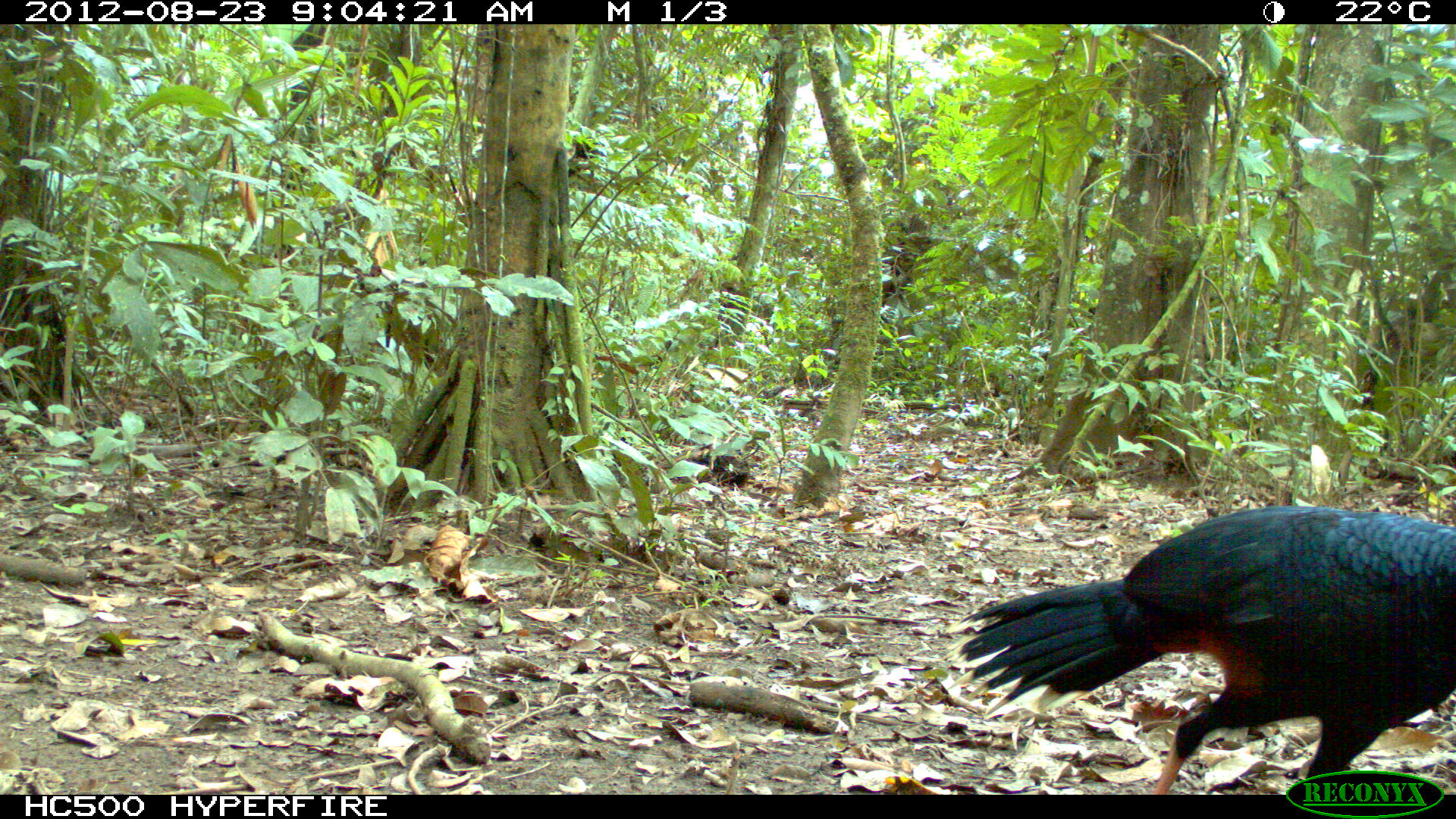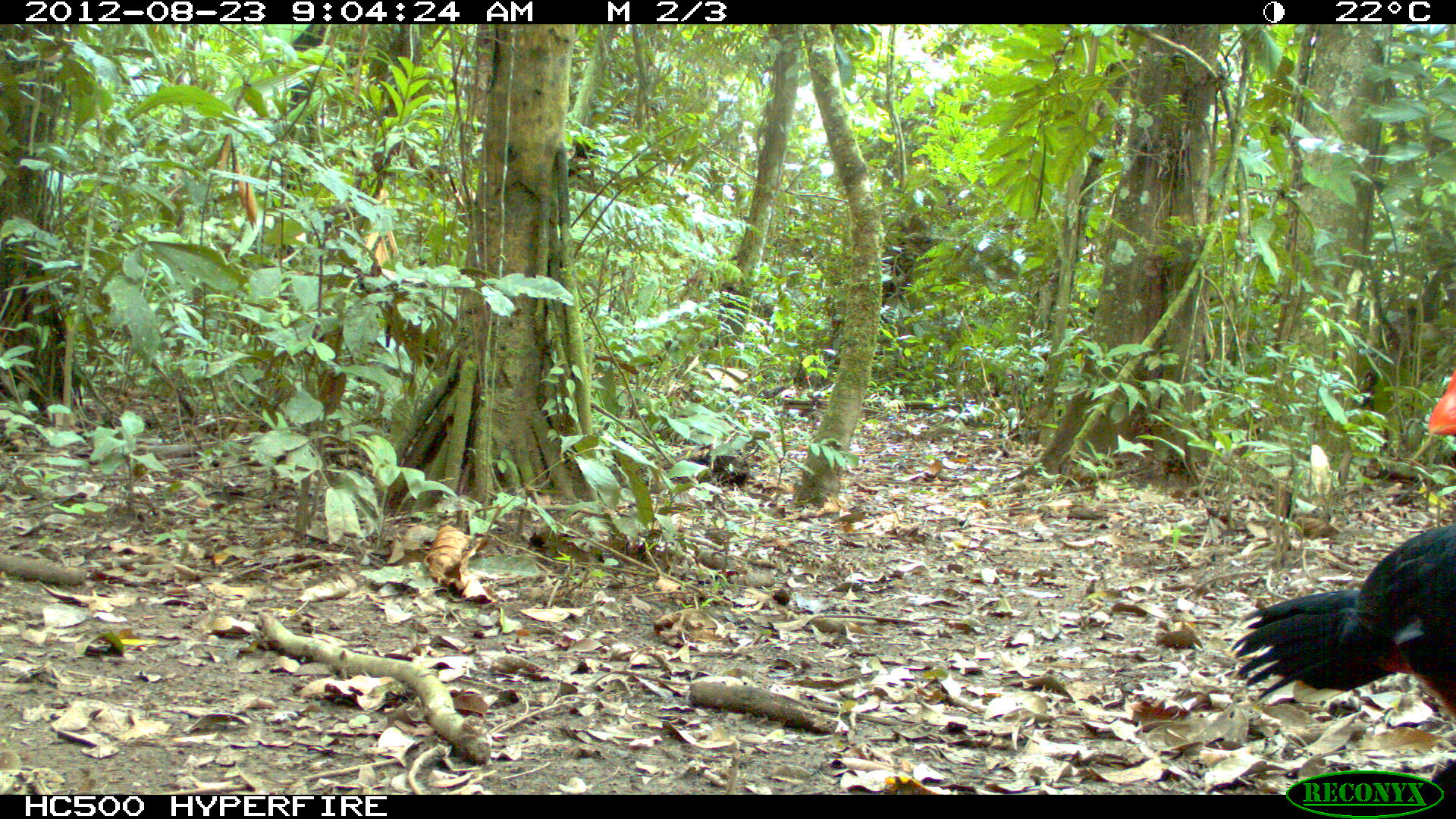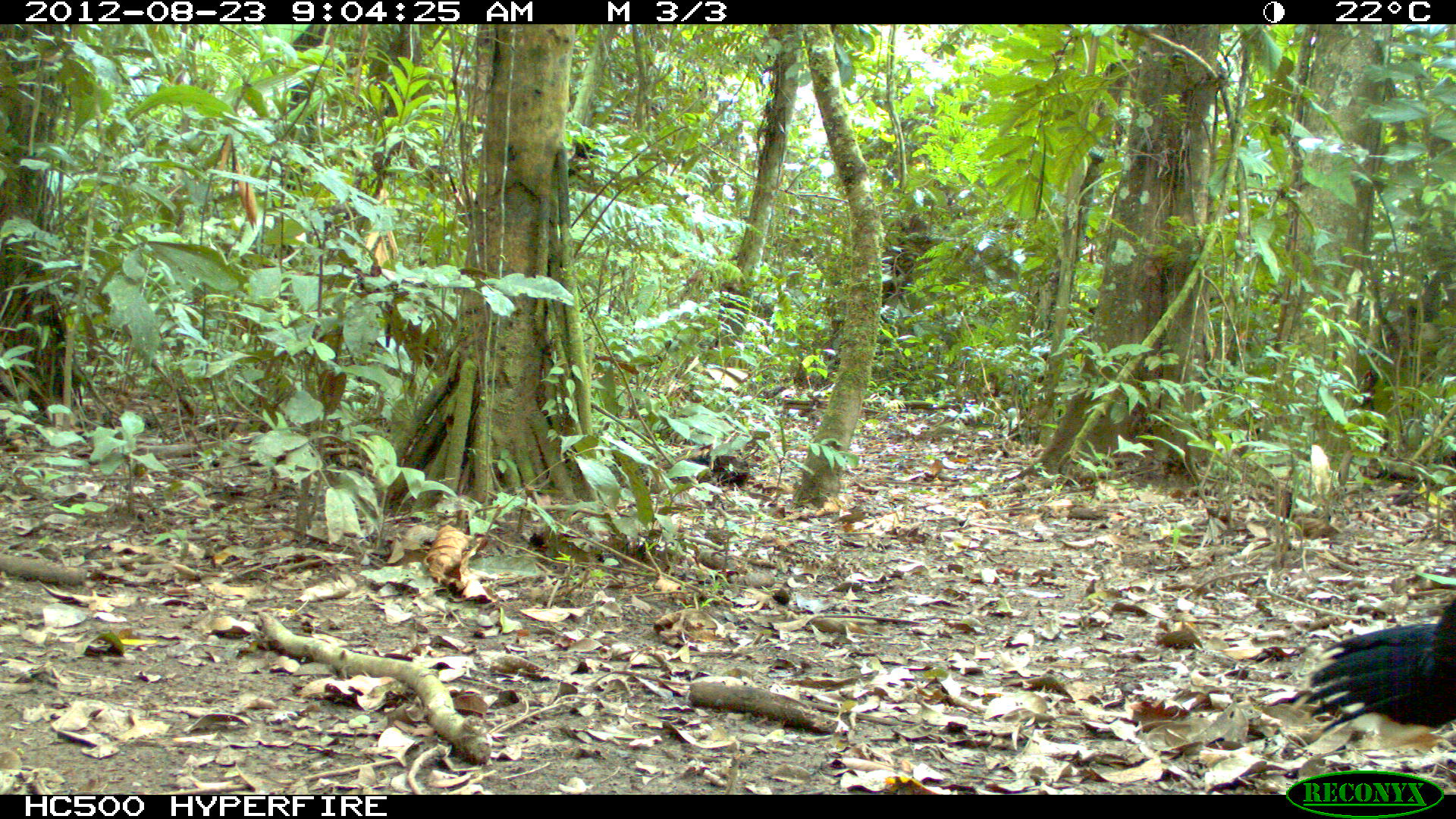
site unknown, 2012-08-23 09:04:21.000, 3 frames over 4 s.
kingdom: Animalia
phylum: Chordata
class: Aves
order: Galliformes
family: Cracidae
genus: Mitu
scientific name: Mitu tuberosum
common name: razor-billed curassow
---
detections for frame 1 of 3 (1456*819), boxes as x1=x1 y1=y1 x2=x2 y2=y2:
mitu tuberosum: x1=955 y1=503 x2=1456 y2=795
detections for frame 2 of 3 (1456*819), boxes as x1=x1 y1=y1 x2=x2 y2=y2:
mitu tuberosum: x1=1225 y1=359 x2=1456 y2=794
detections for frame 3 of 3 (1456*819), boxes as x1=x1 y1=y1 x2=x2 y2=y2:
mitu tuberosum: x1=1300 y1=584 x2=1456 y2=753